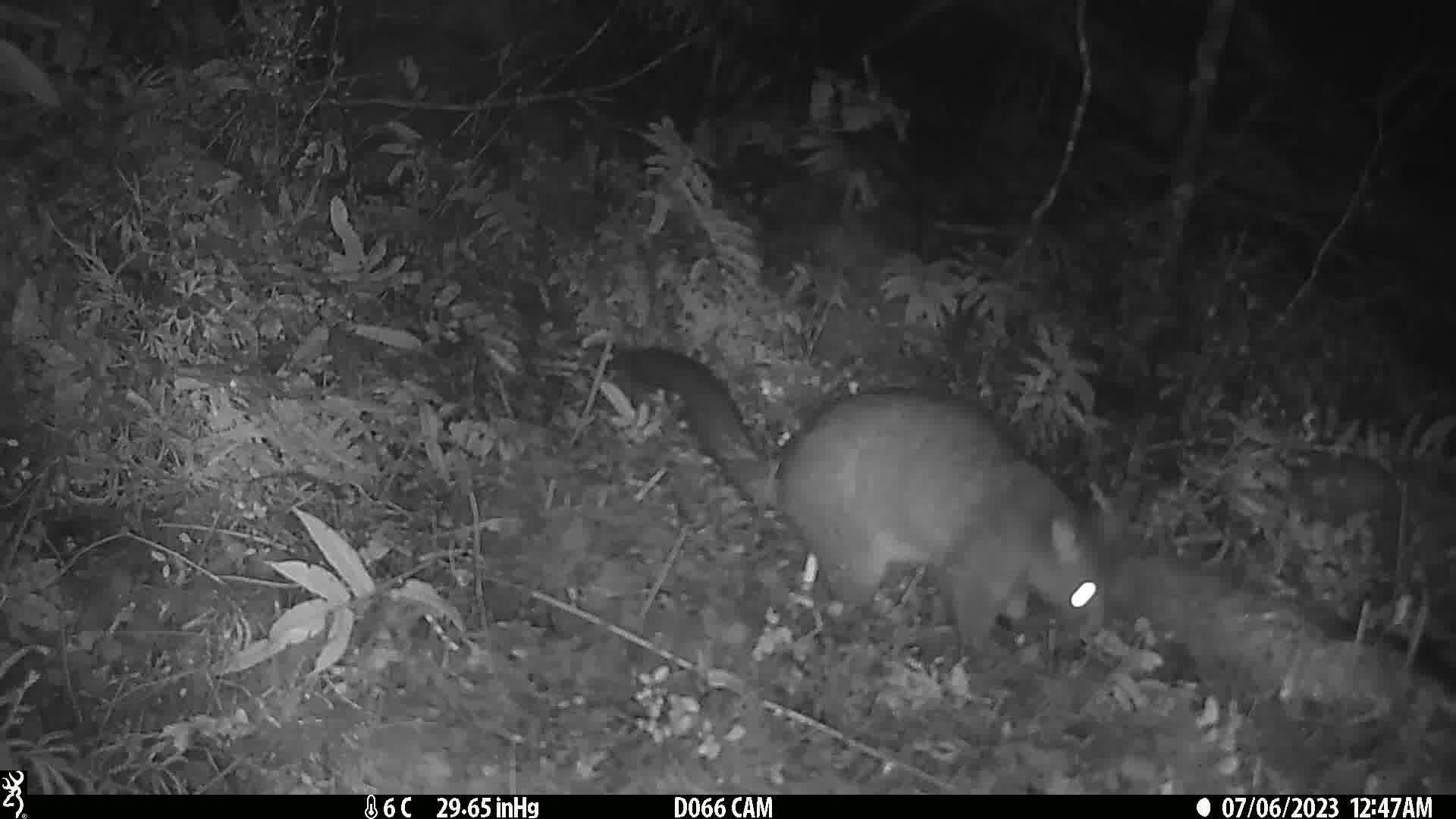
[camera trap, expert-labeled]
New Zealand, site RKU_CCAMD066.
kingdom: Animalia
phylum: Chordata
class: Mammalia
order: Diprotodontia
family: Phalangeridae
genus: Trichosurus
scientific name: Trichosurus vulpecula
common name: common brushtail possum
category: possum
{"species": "possum (common brushtail possum) (Trichosurus vulpecula)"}